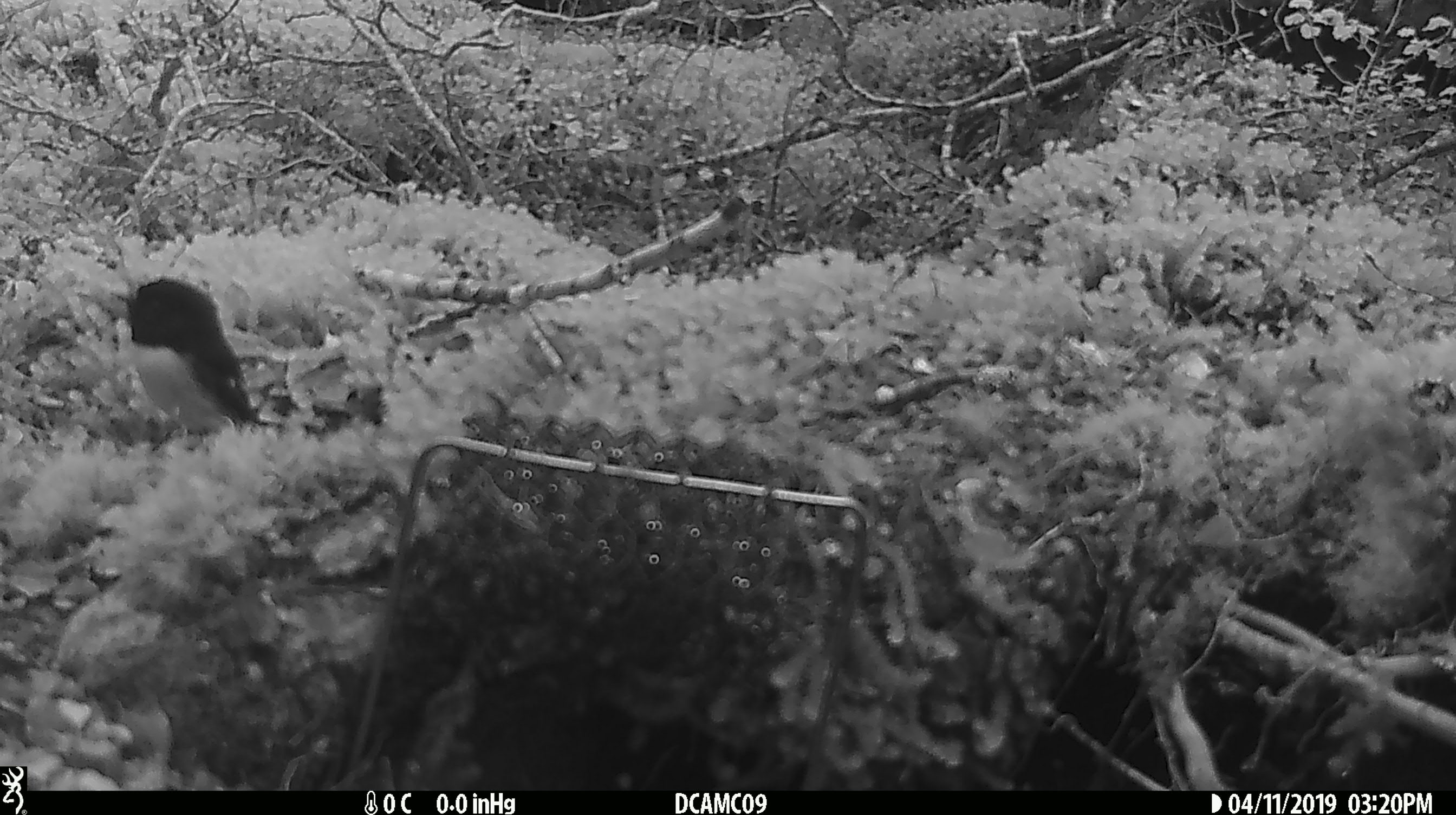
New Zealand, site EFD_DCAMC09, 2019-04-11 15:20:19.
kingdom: Animalia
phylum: Chordata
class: Aves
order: Passeriformes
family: Petroicidae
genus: Petroica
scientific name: Petroica macrocephala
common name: tomtit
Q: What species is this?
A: Tomtit (Petroica macrocephala).